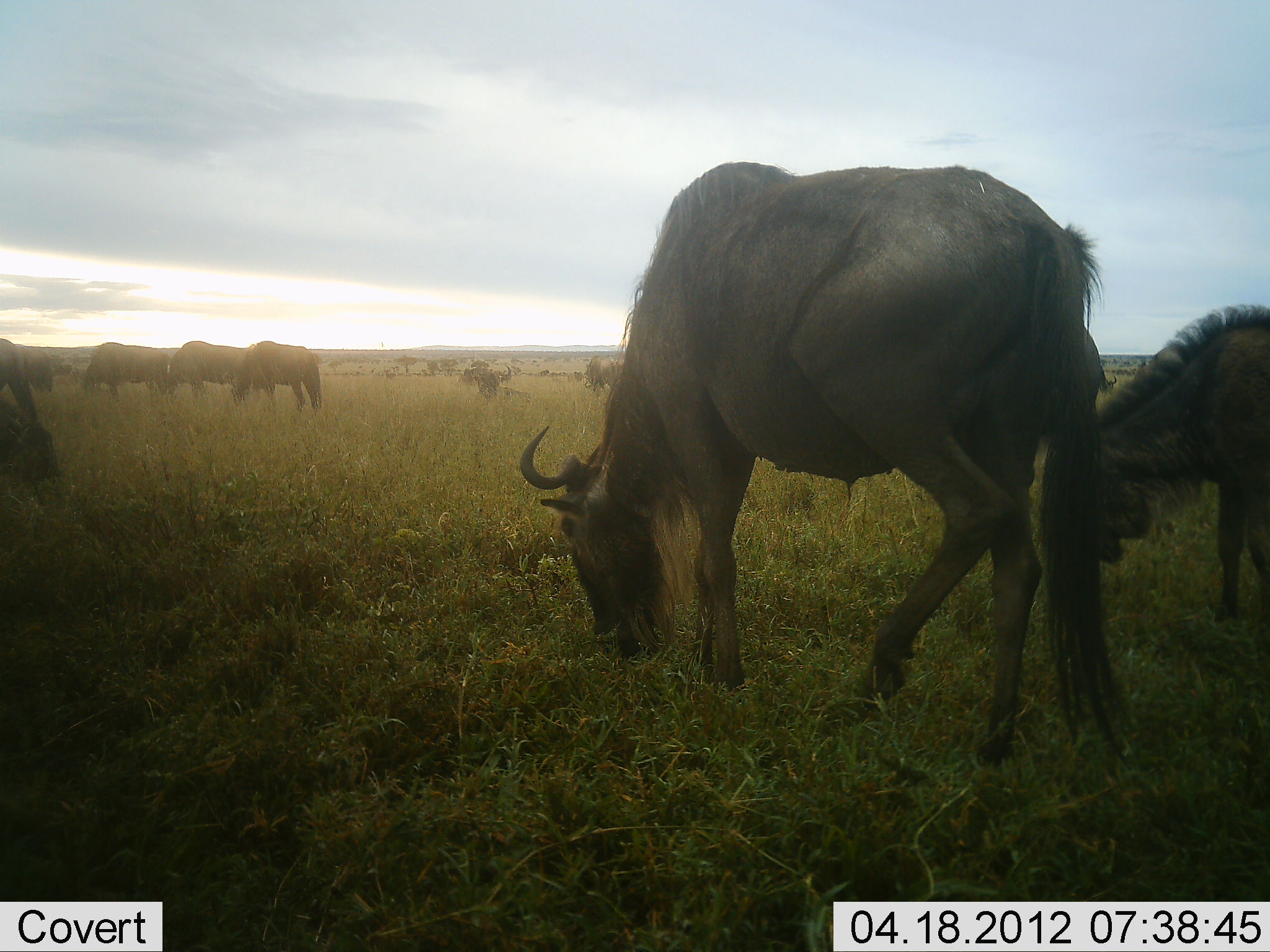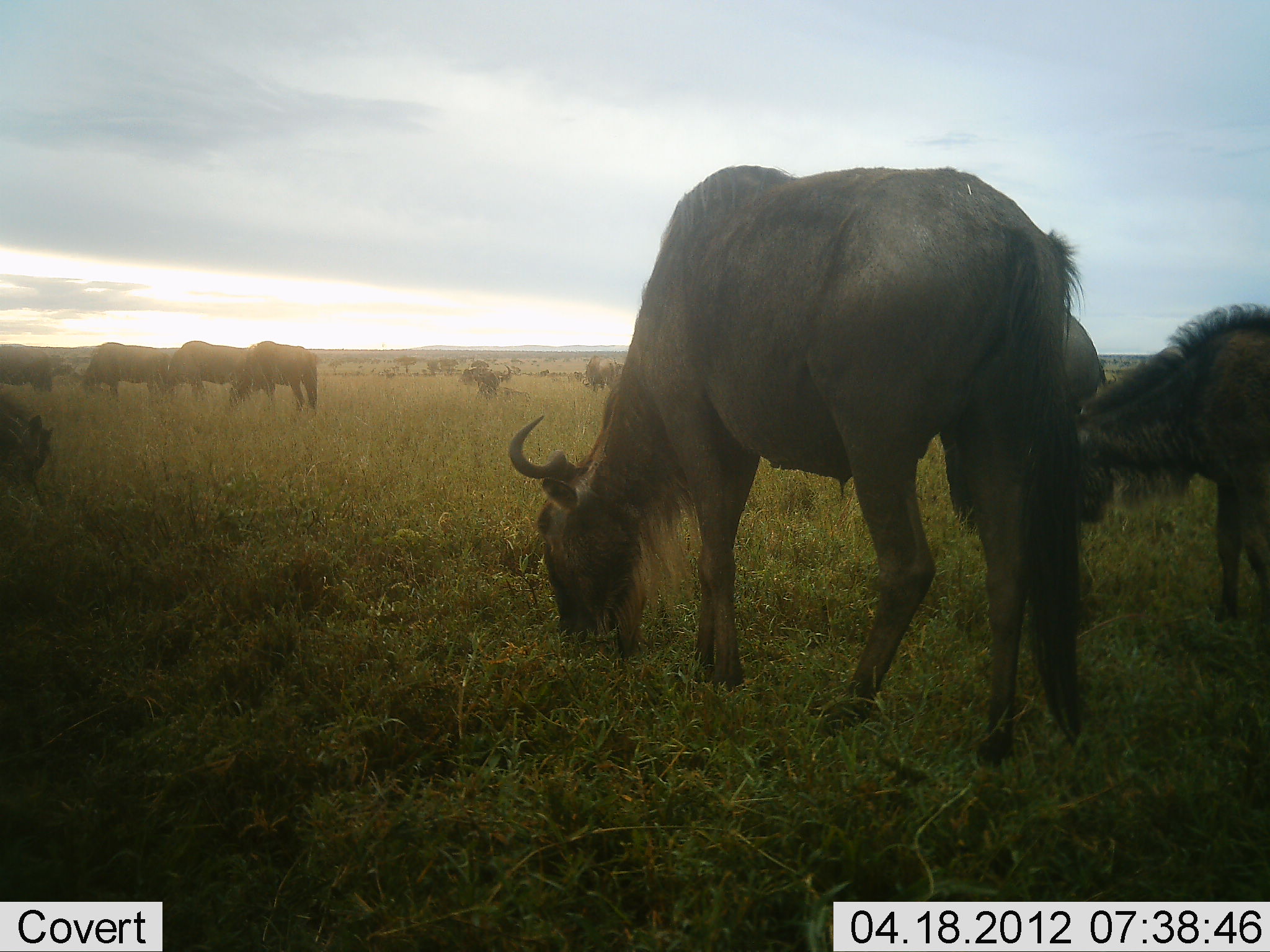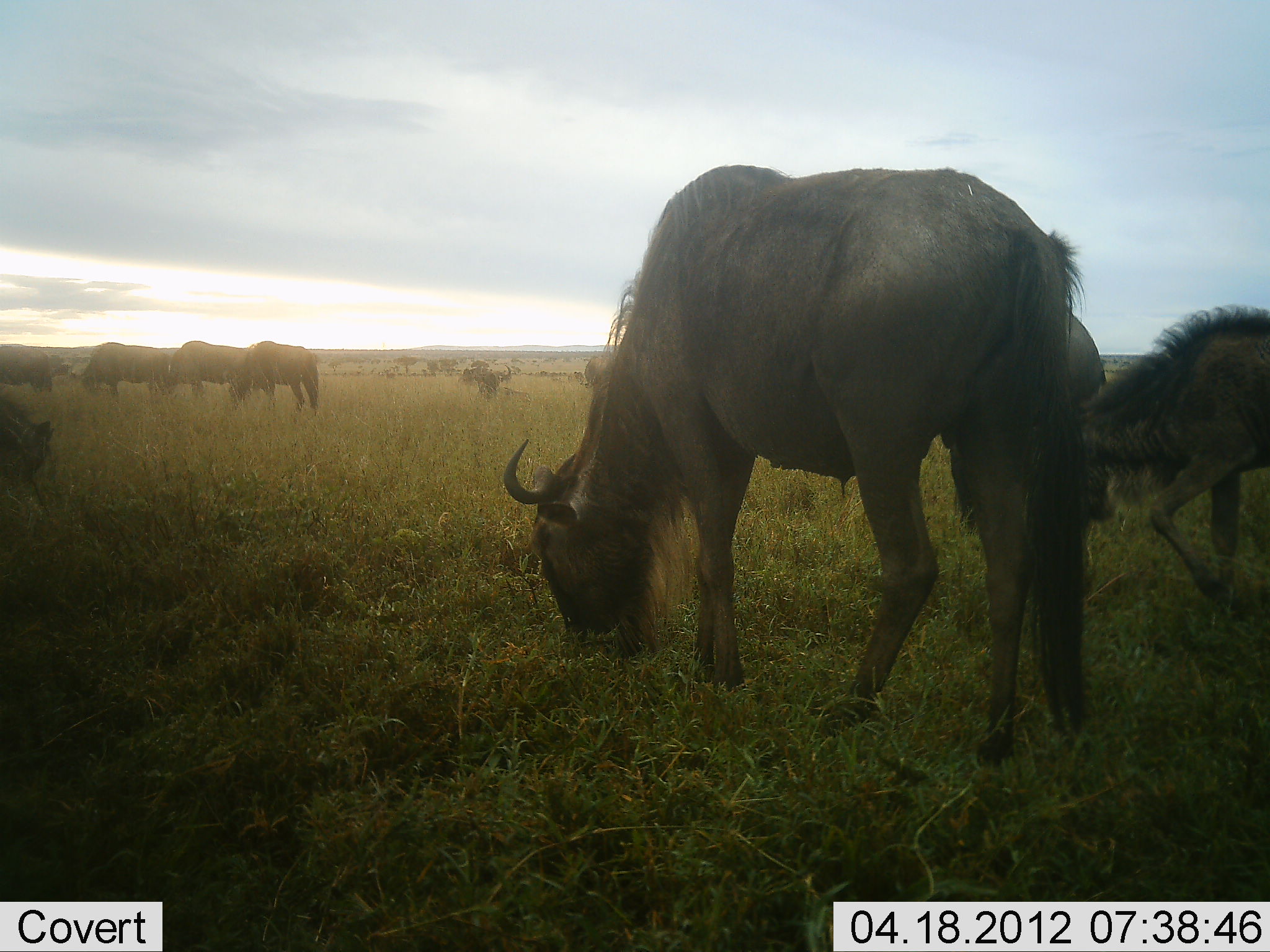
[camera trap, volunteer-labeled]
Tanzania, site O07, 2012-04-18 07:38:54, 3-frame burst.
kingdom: Animalia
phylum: Chordata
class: Mammalia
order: Artiodactyla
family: Bovidae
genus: Connochaetes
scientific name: Connochaetes taurinus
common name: blue wildebeest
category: wildebeest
Wildebeest (blue wildebeest) (Connochaetes taurinus), count 10. Behavior (volunteer vote fractions): standing 33%, resting 8%, moving 42%, interacting 0%. Young present (vote fraction): 33%. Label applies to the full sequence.